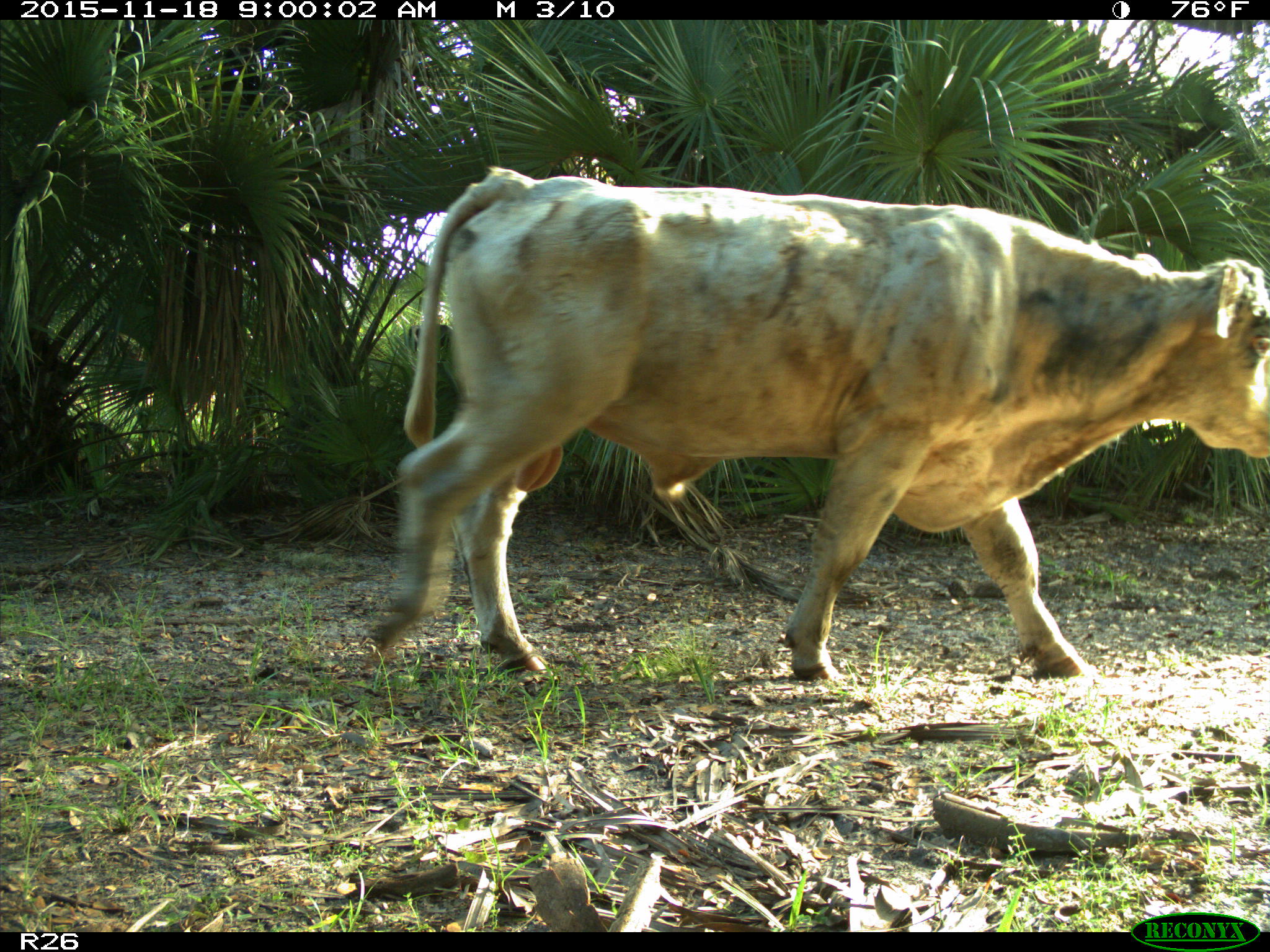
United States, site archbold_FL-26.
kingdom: Animalia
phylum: Chordata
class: Mammalia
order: Artiodactyla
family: Bovidae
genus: Bos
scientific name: Bos taurus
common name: domestic cow